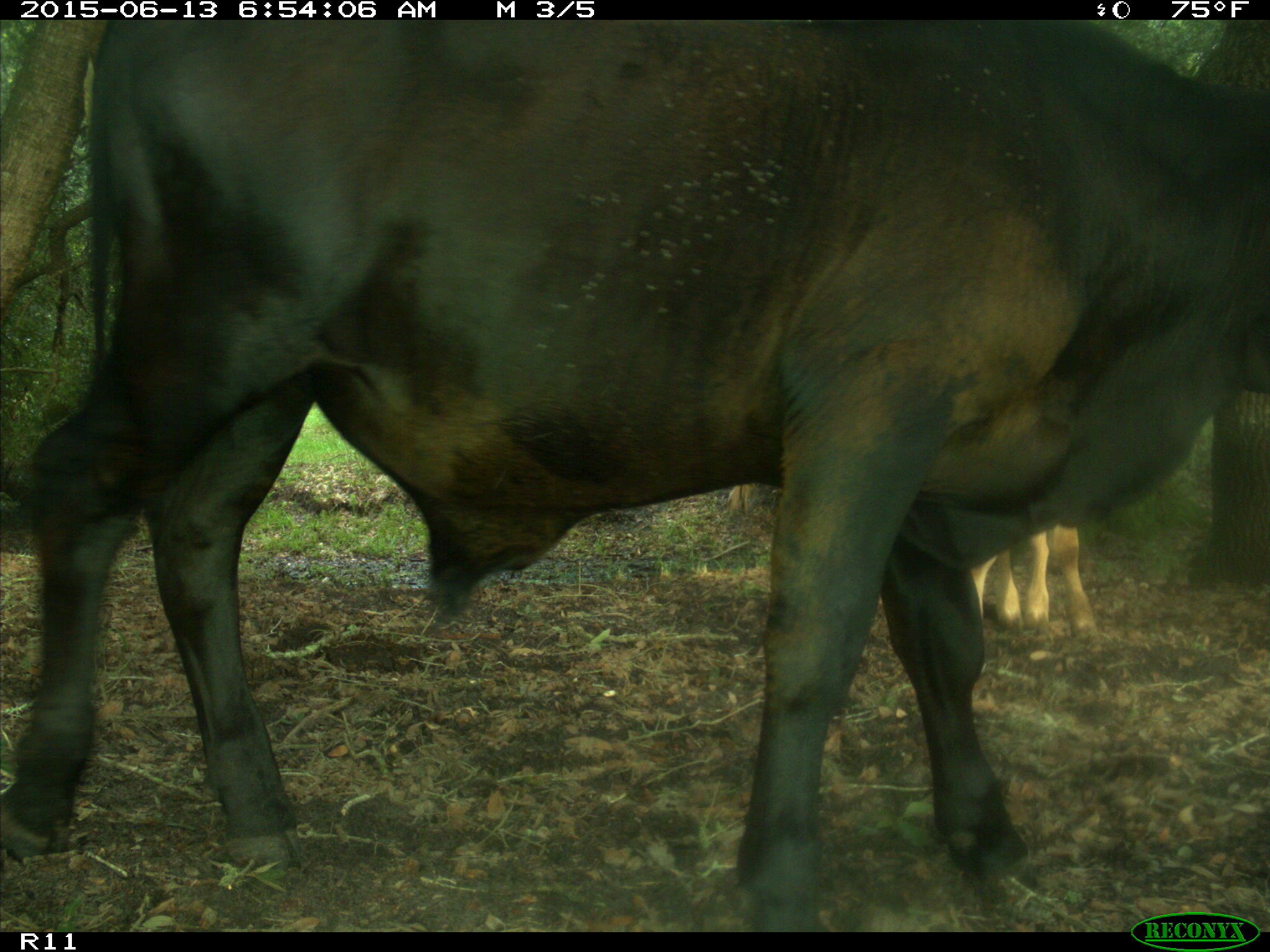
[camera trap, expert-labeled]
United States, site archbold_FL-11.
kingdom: Animalia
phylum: Chordata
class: Mammalia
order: Artiodactyla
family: Bovidae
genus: Bos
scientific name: Bos taurus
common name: domestic cow